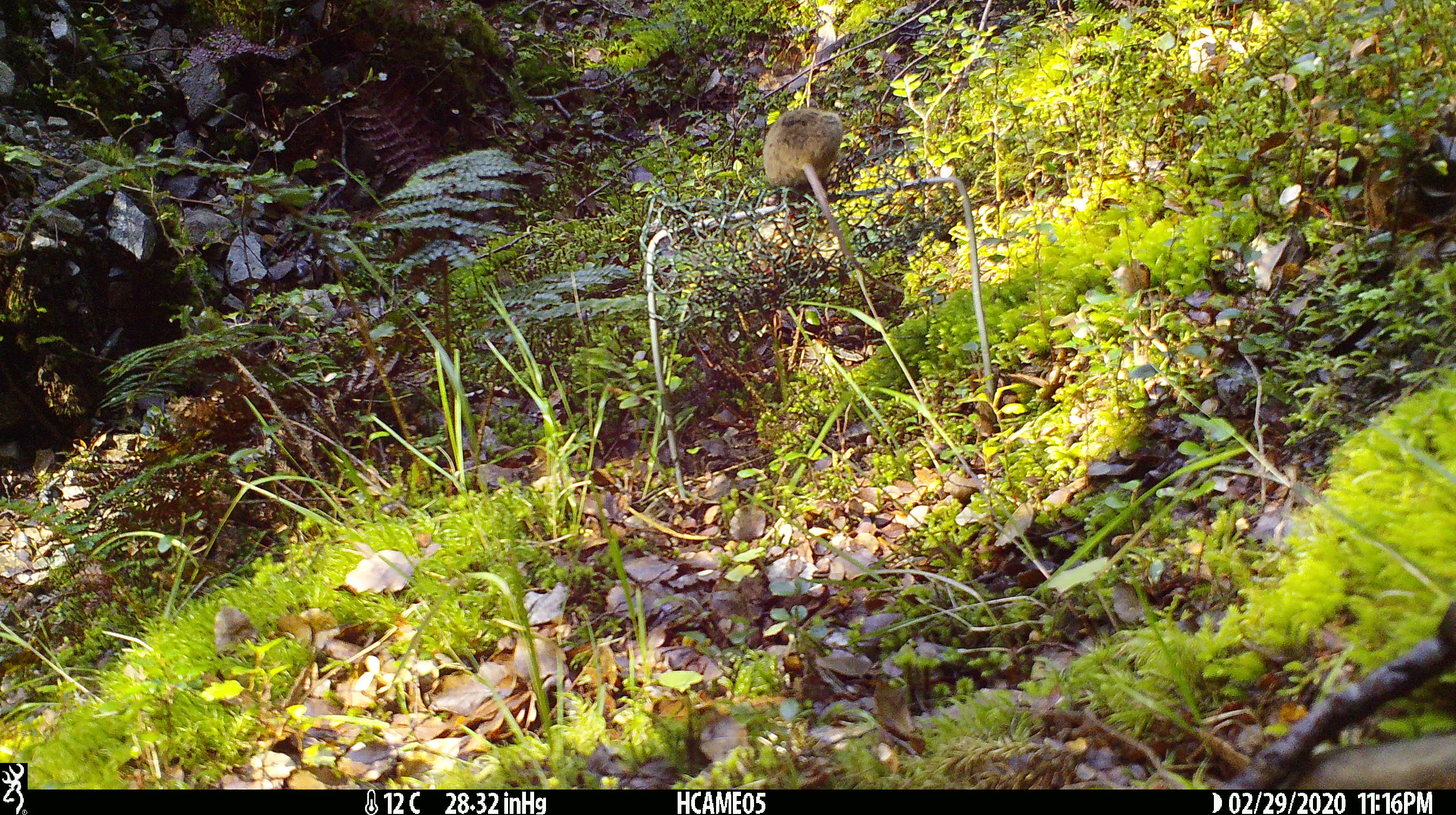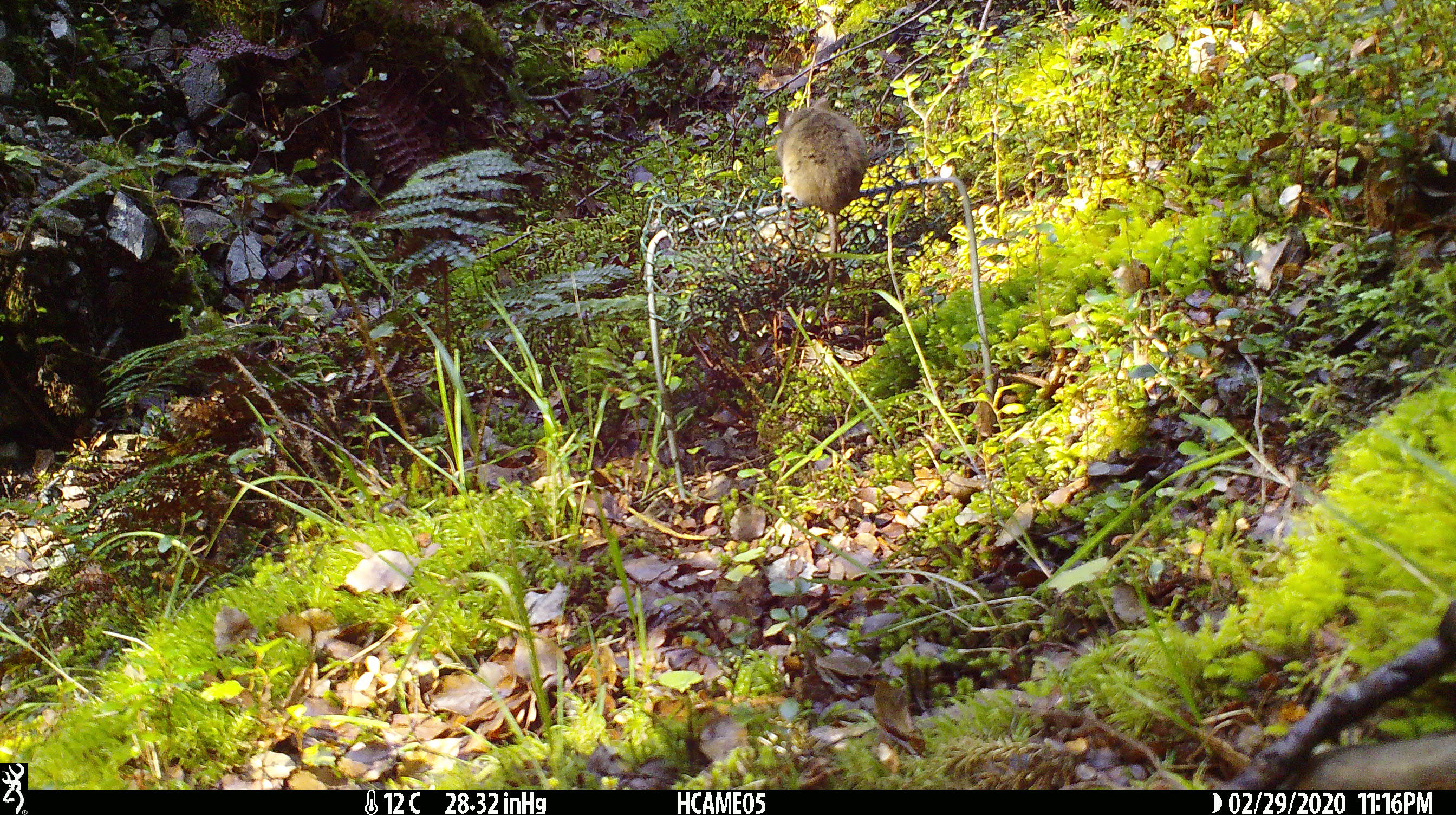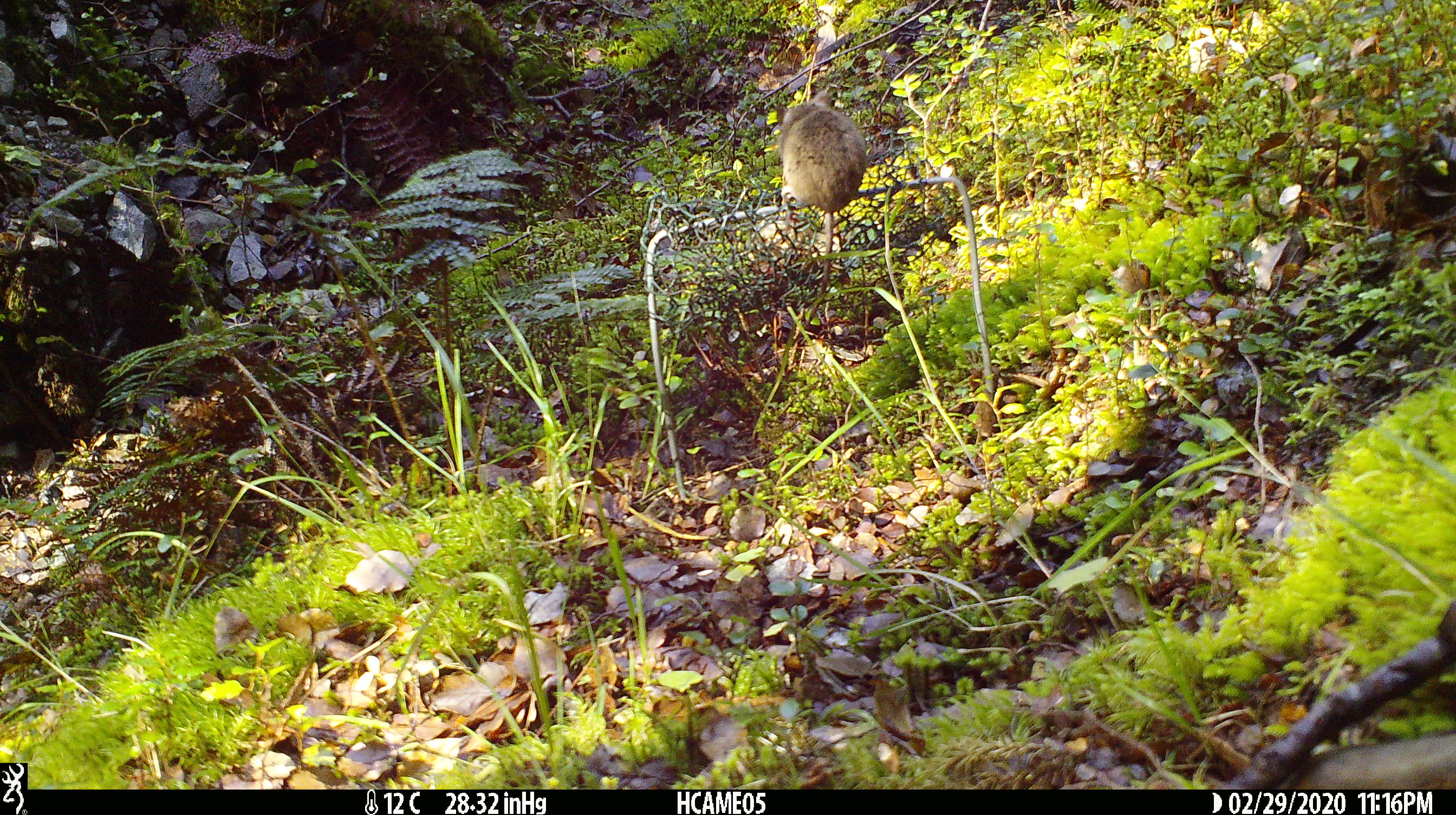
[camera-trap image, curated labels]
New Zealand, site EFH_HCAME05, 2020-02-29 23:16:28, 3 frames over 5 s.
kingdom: Animalia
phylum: Chordata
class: Mammalia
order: Rodentia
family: Muridae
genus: Mus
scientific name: Mus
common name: mouse